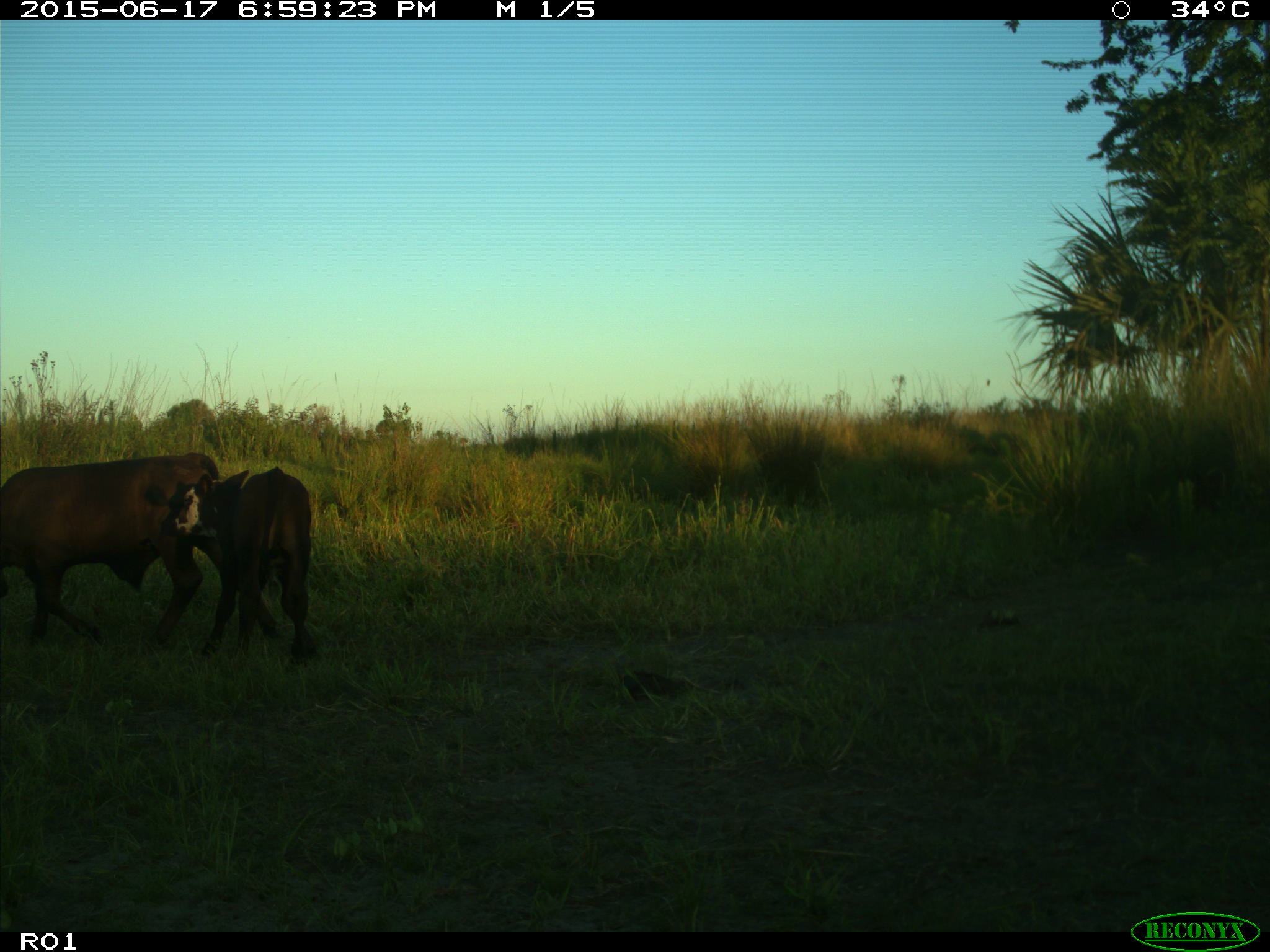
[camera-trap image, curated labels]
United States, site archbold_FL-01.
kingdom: Animalia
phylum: Chordata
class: Mammalia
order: Artiodactyla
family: Bovidae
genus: Bos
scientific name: Bos taurus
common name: domestic cow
Bos taurus (domestic cow).